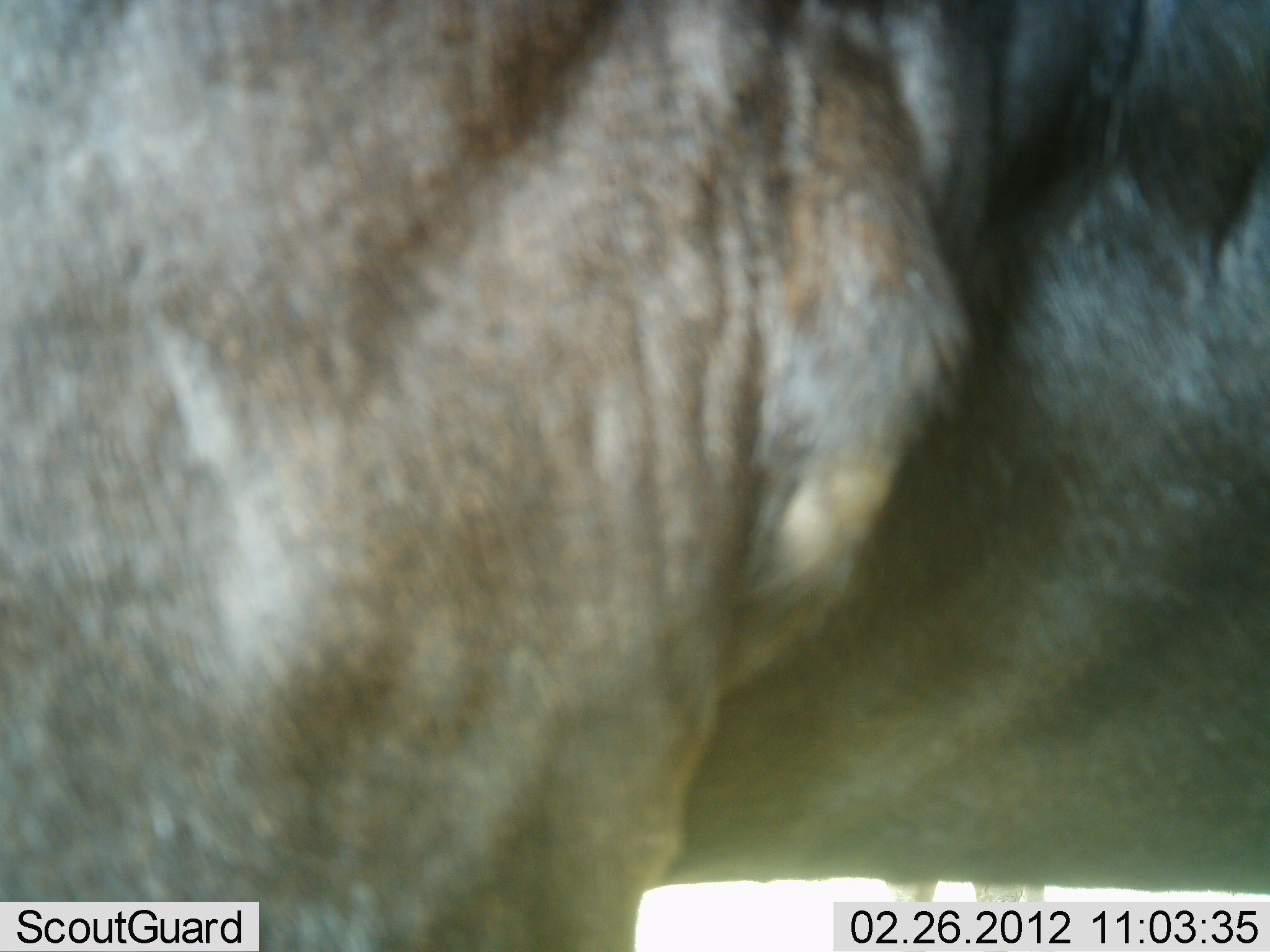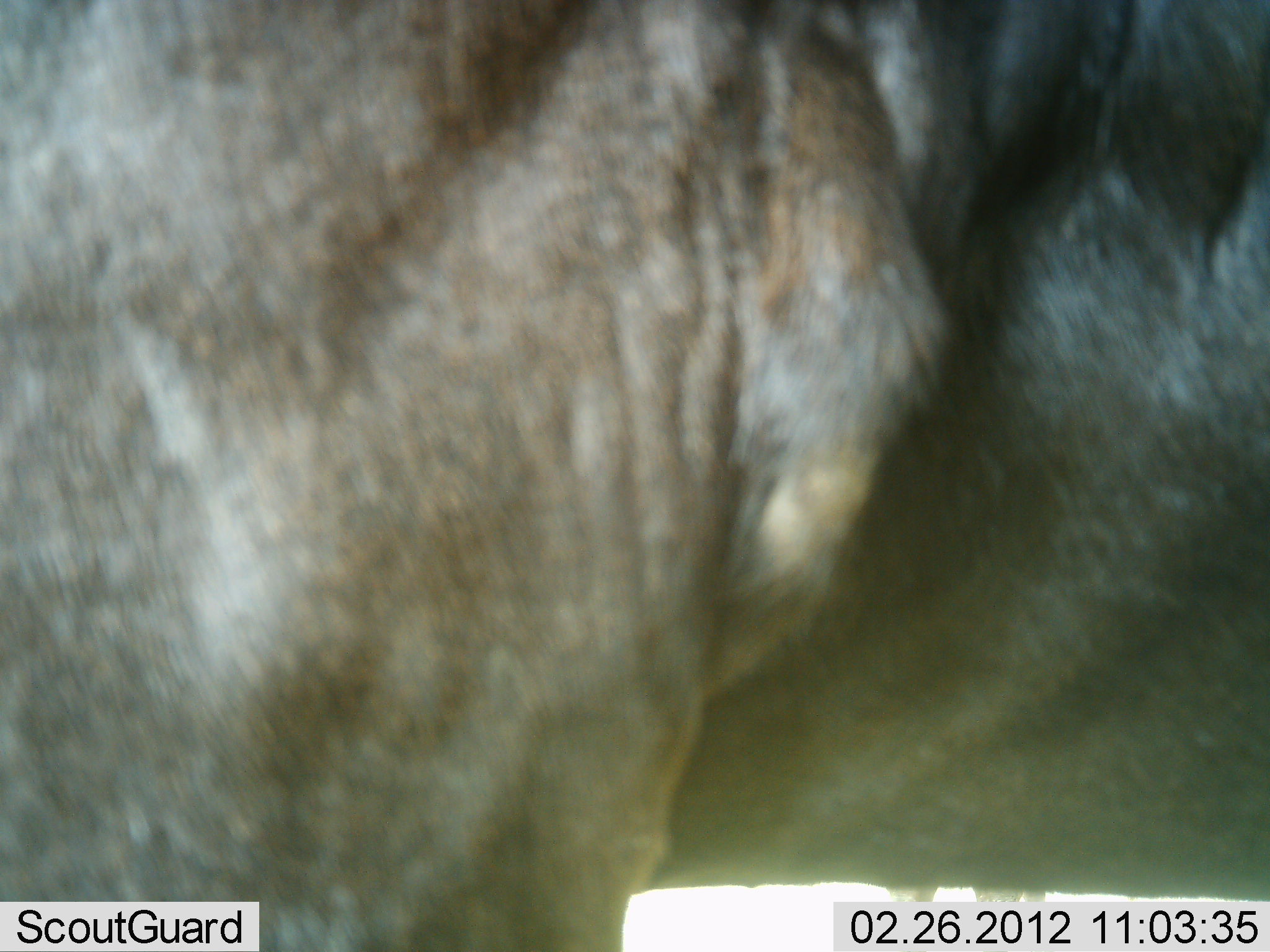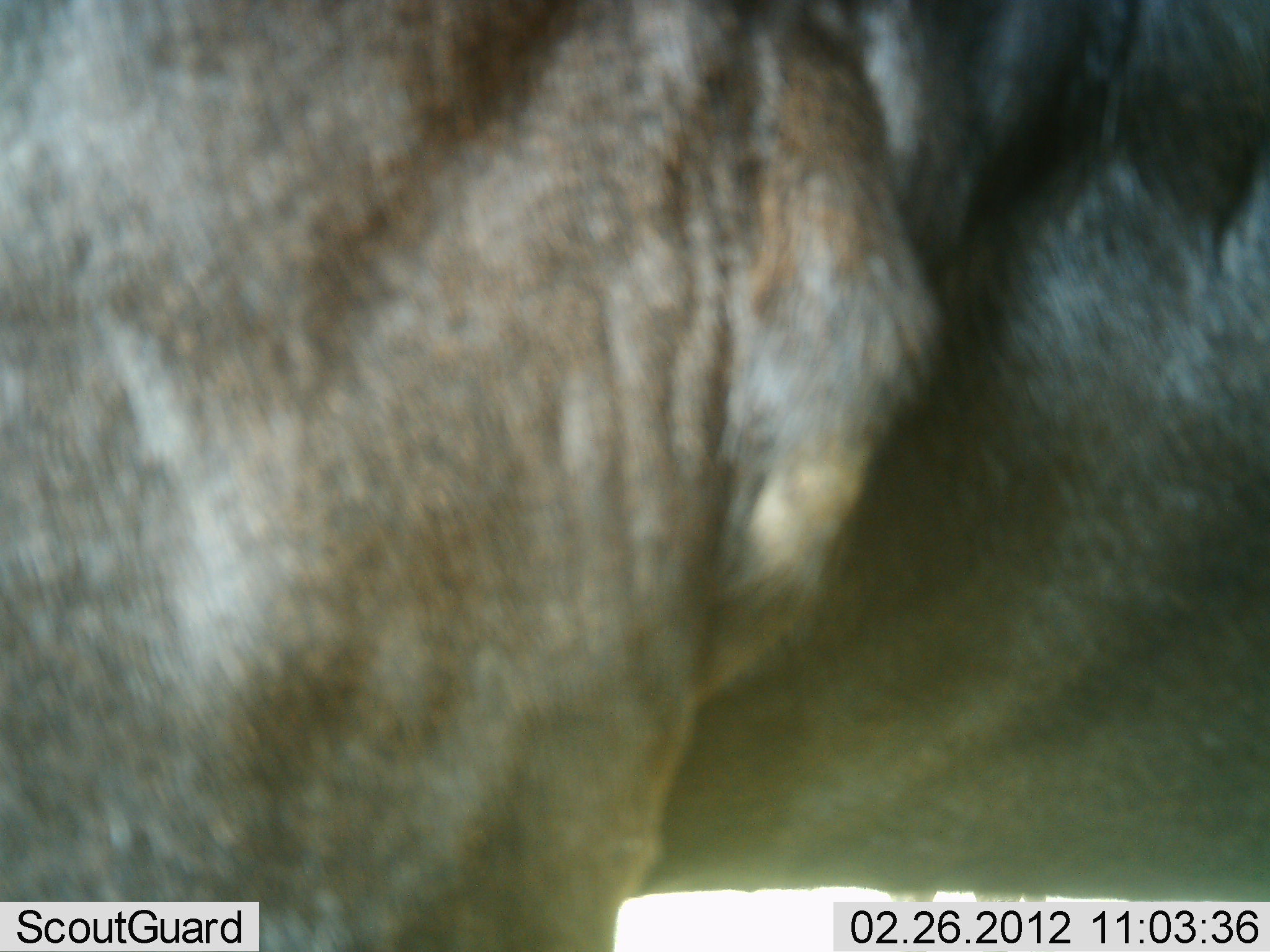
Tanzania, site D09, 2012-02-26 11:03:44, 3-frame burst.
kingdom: Animalia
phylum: Chordata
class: Mammalia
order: Artiodactyla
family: Bovidae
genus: Connochaetes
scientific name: Connochaetes taurinus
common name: blue wildebeest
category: wildebeest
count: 1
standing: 100%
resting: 0%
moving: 0%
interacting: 0%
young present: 0%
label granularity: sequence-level